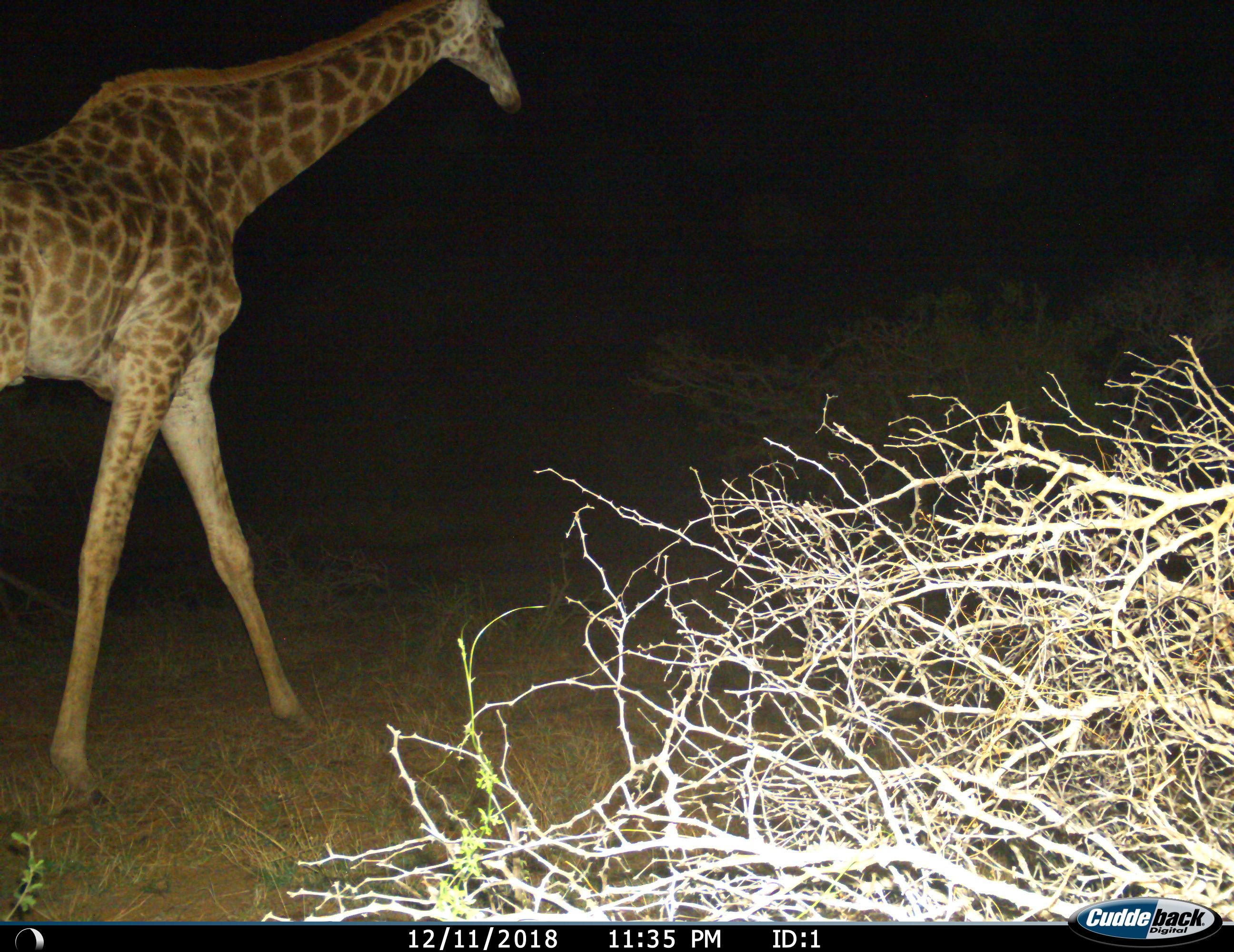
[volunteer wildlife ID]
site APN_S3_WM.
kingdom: Animalia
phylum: Chordata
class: Mammalia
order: Artiodactyla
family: Giraffidae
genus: Giraffa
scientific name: Giraffa camelopardalis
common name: giraffe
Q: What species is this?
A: Giraffe (Giraffa camelopardalis).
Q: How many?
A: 1.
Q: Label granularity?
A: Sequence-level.